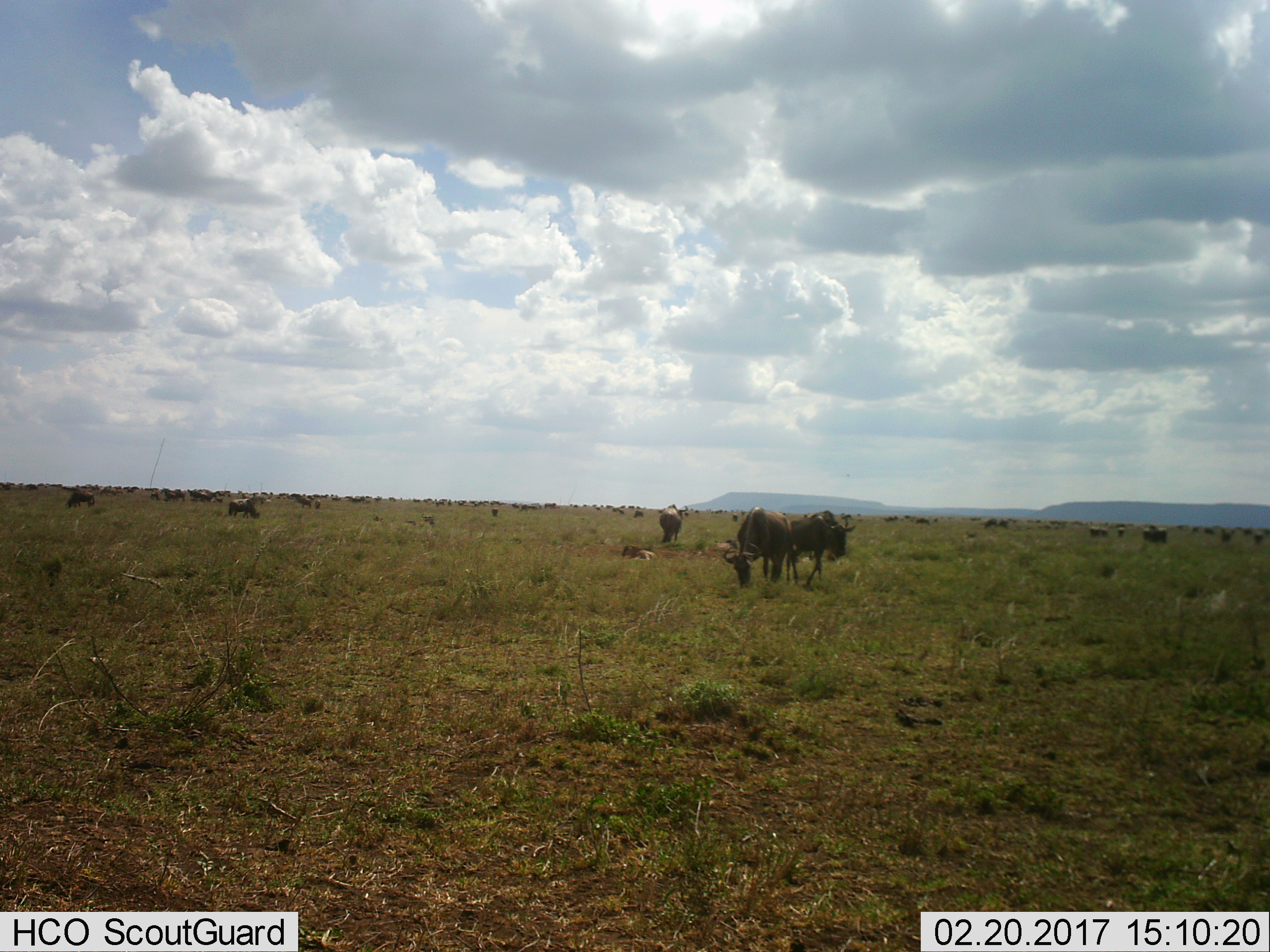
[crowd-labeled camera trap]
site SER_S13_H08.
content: unidentified animal